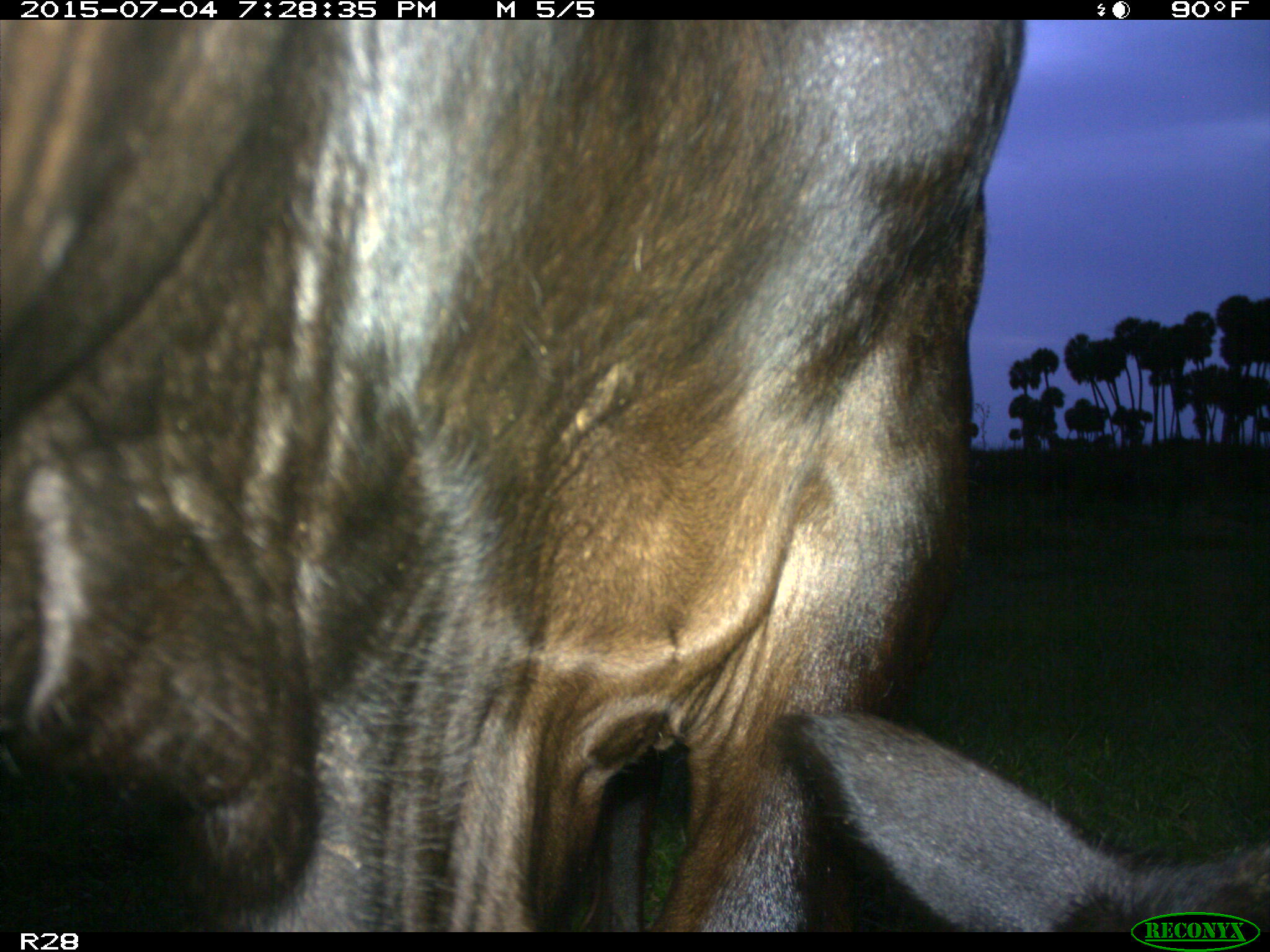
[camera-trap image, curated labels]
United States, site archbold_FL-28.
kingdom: Animalia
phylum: Chordata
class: Mammalia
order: Artiodactyla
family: Bovidae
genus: Bos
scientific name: Bos taurus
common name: domestic cow